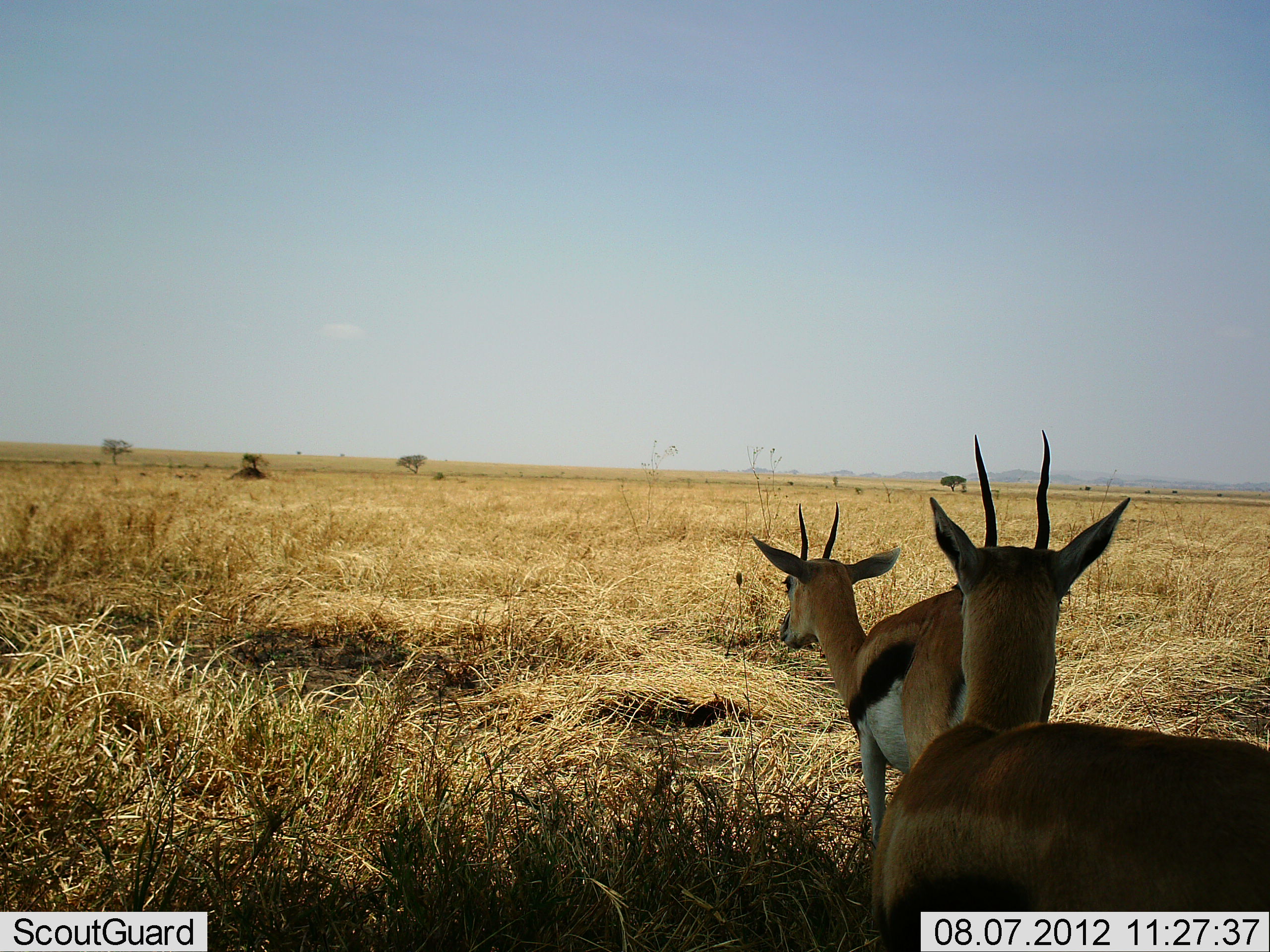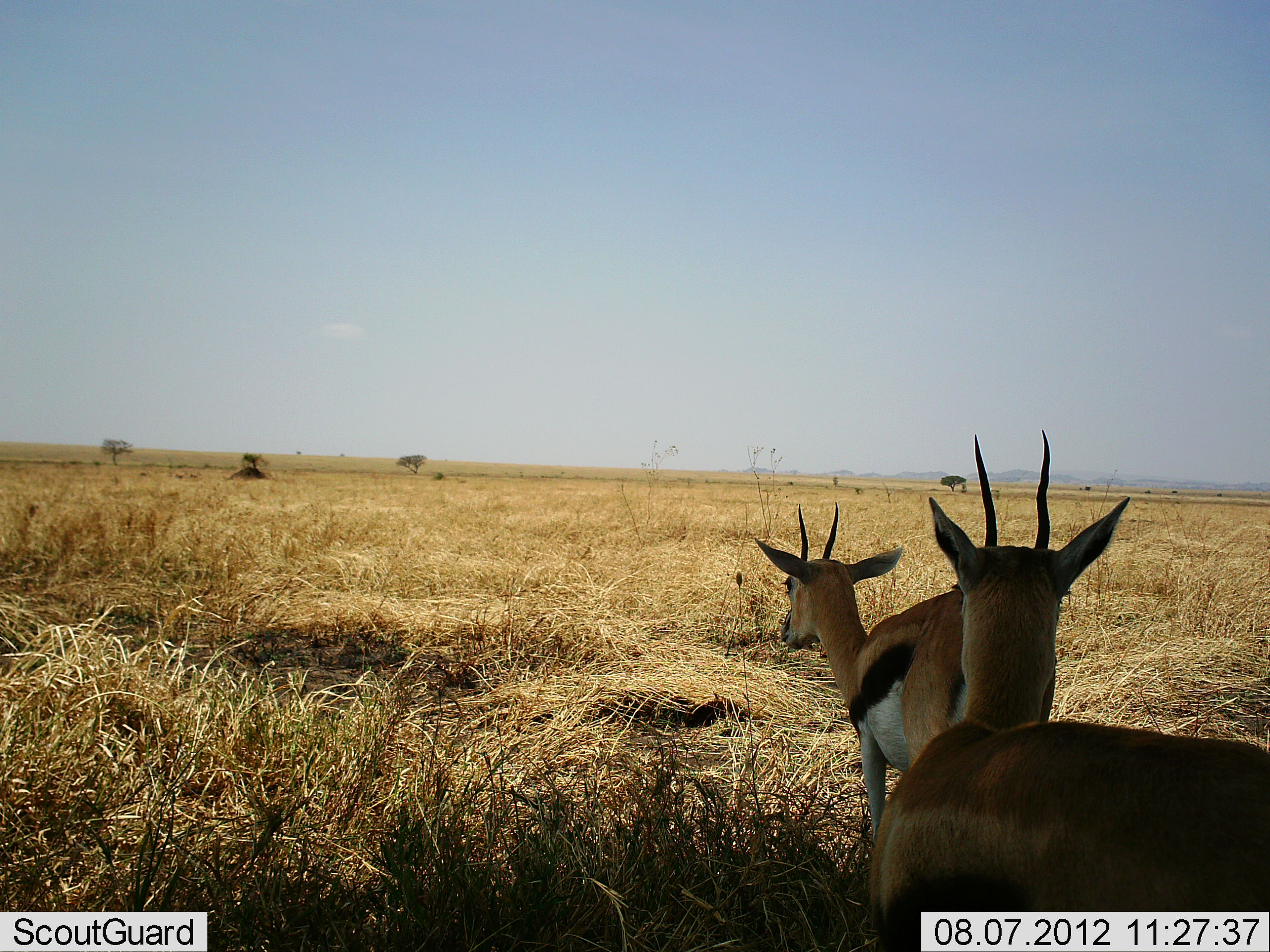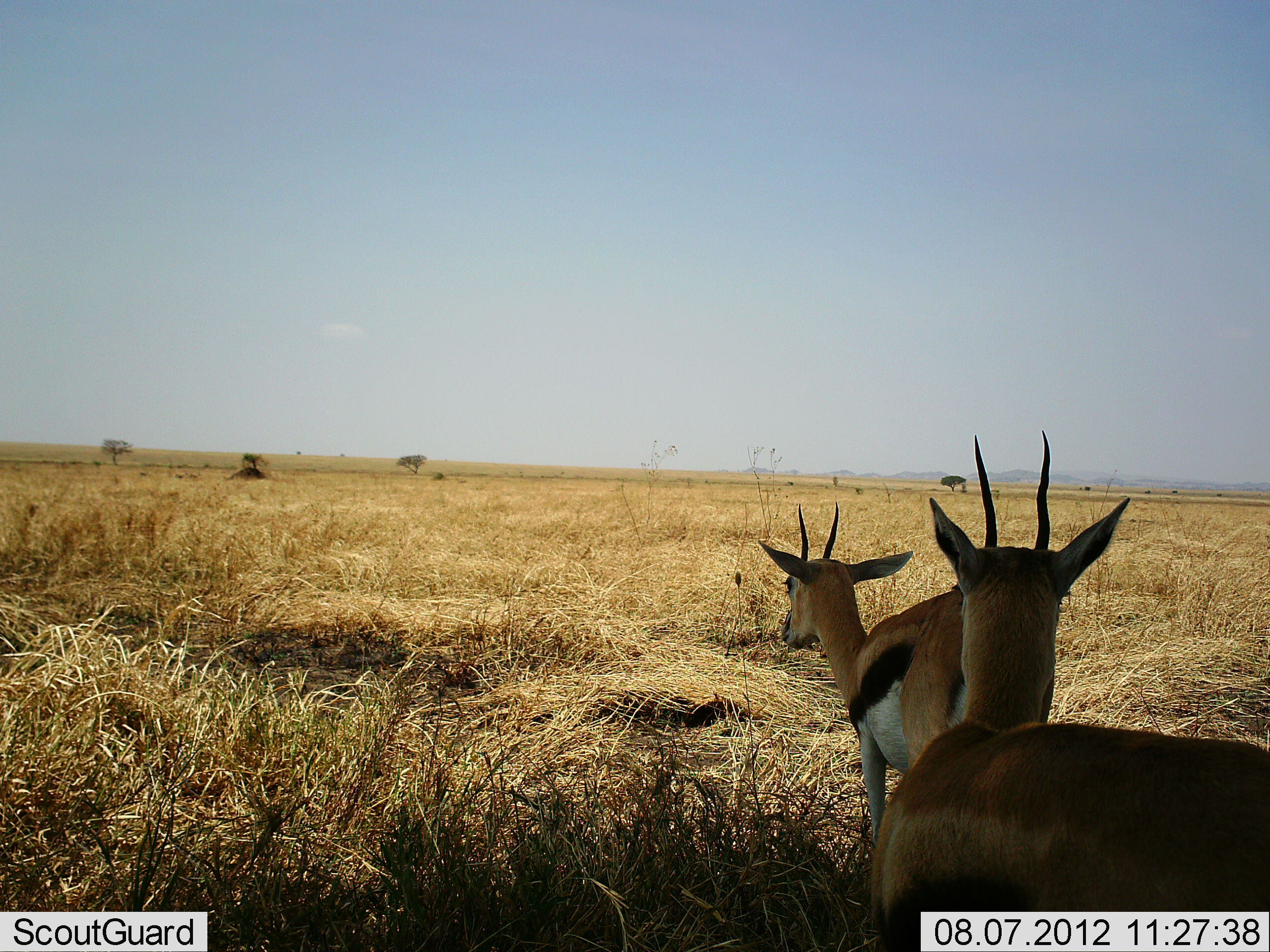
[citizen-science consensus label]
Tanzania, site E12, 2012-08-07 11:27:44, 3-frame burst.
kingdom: Animalia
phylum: Chordata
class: Mammalia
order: Artiodactyla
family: Bovidae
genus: Eudorcas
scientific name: Eudorcas thomsonii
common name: thomson's gazelle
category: gazellethomsons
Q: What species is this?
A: Gazellethomsons (thomson's gazelle) (Eudorcas thomsonii).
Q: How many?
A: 2.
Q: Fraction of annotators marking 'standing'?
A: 80%.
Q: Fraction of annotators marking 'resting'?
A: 20%.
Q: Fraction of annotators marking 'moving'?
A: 10%.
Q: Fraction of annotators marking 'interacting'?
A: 0%.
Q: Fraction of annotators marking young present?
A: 0%.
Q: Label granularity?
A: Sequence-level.